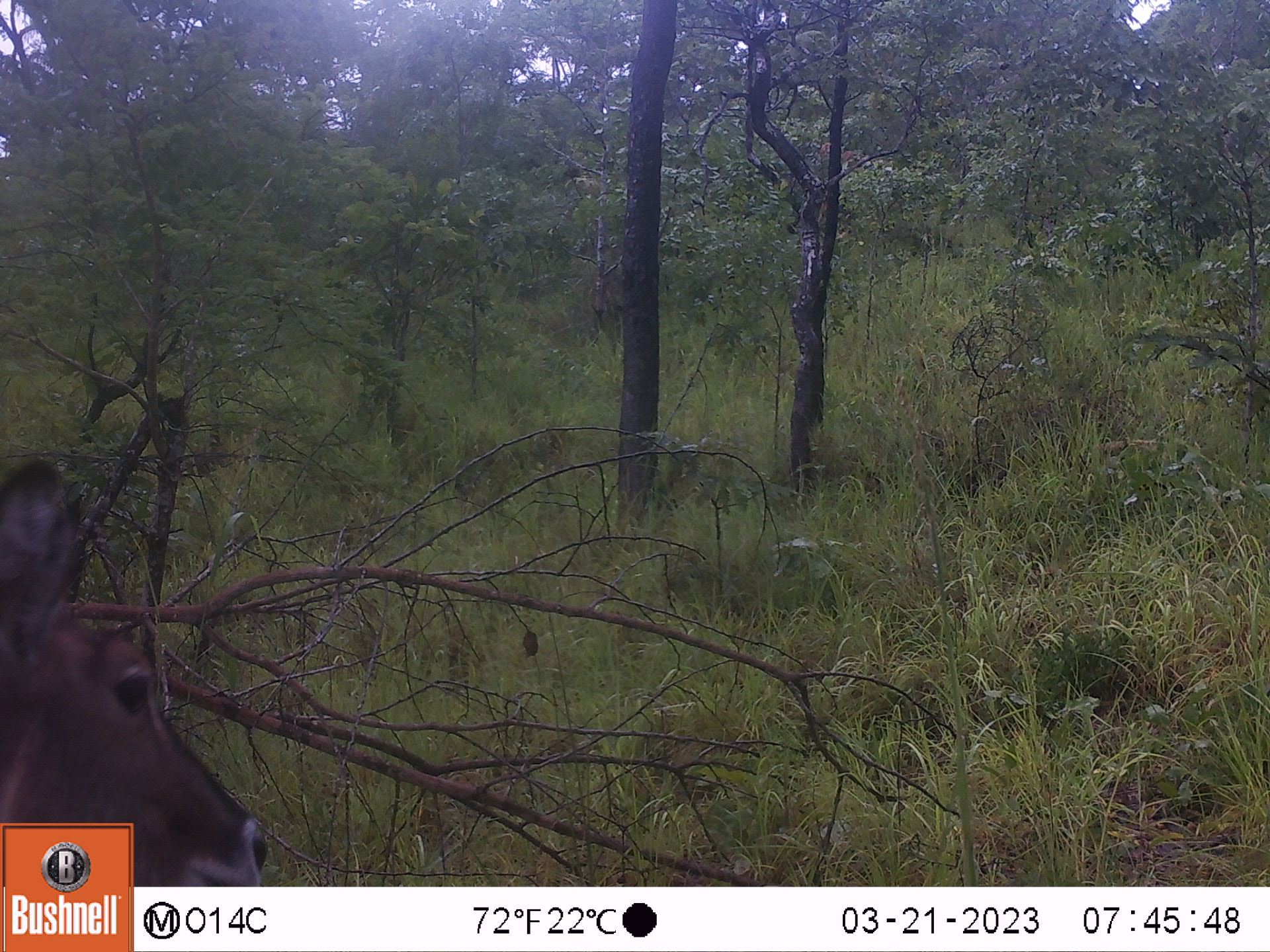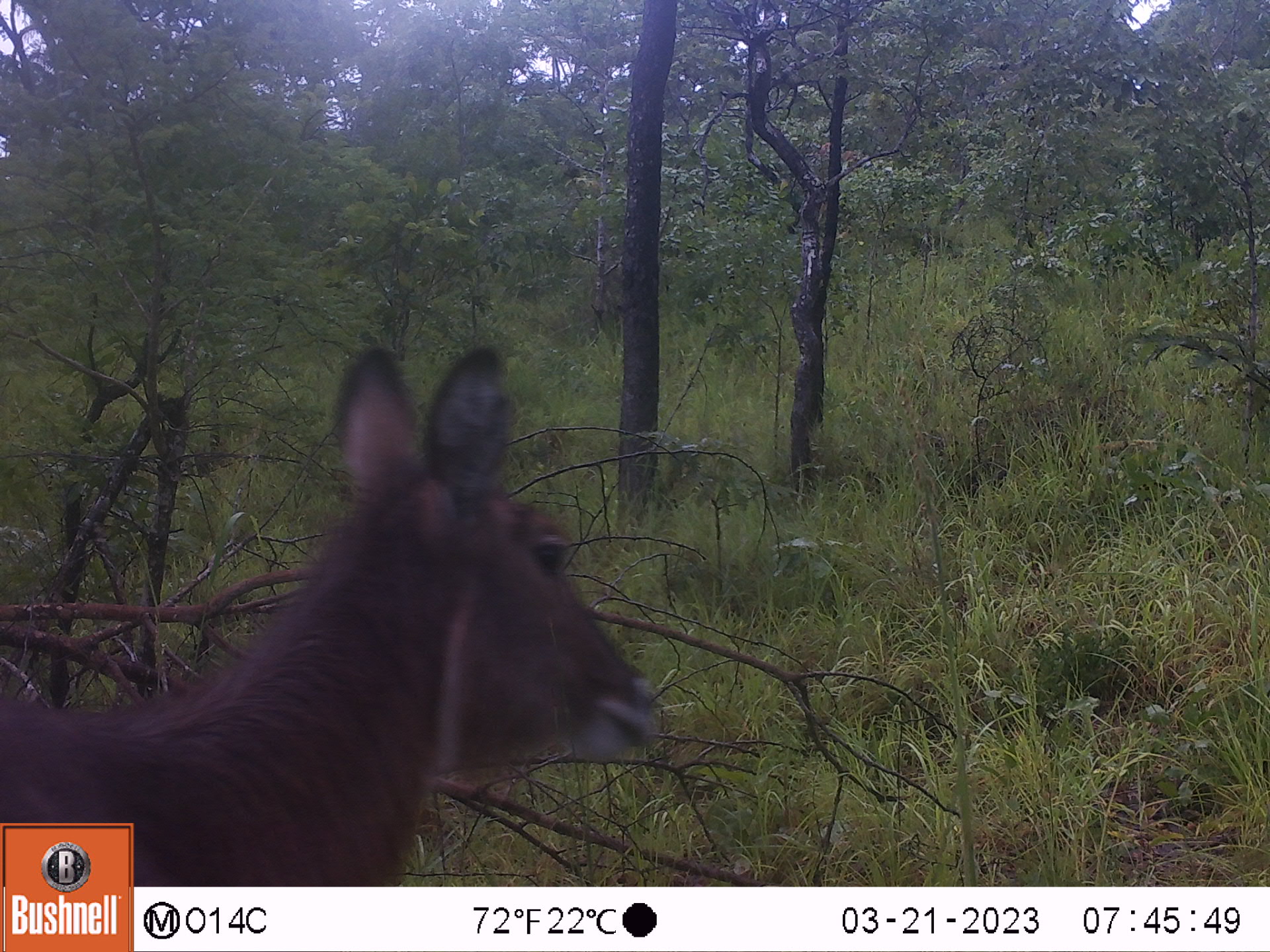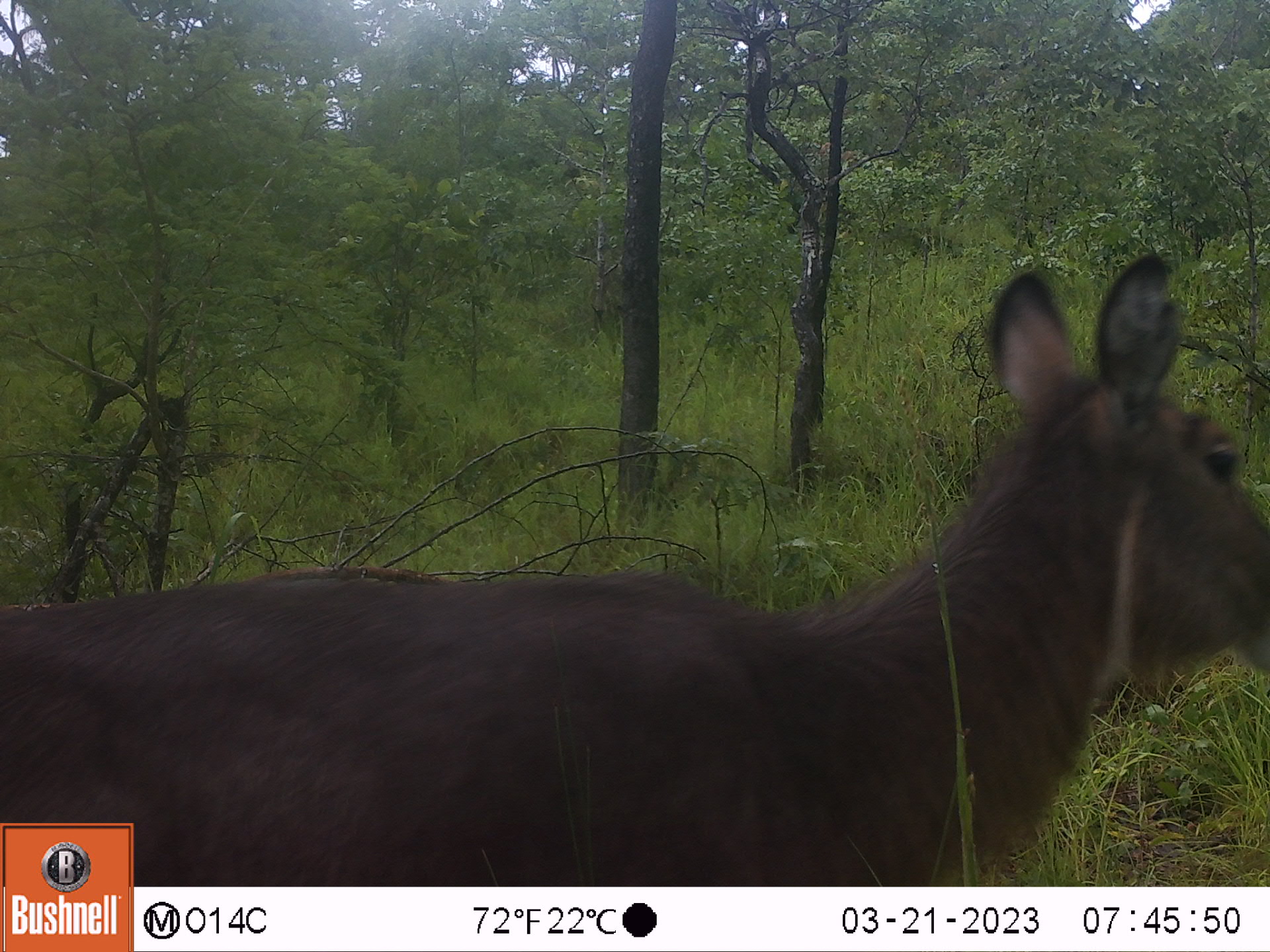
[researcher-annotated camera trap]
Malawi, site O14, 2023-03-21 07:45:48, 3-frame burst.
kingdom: Animalia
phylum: Chordata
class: Mammalia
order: Artiodactyla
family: Bovidae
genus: Kobus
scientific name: Kobus ellipsiprymnus ellipsiprymnus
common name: common waterbuck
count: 1